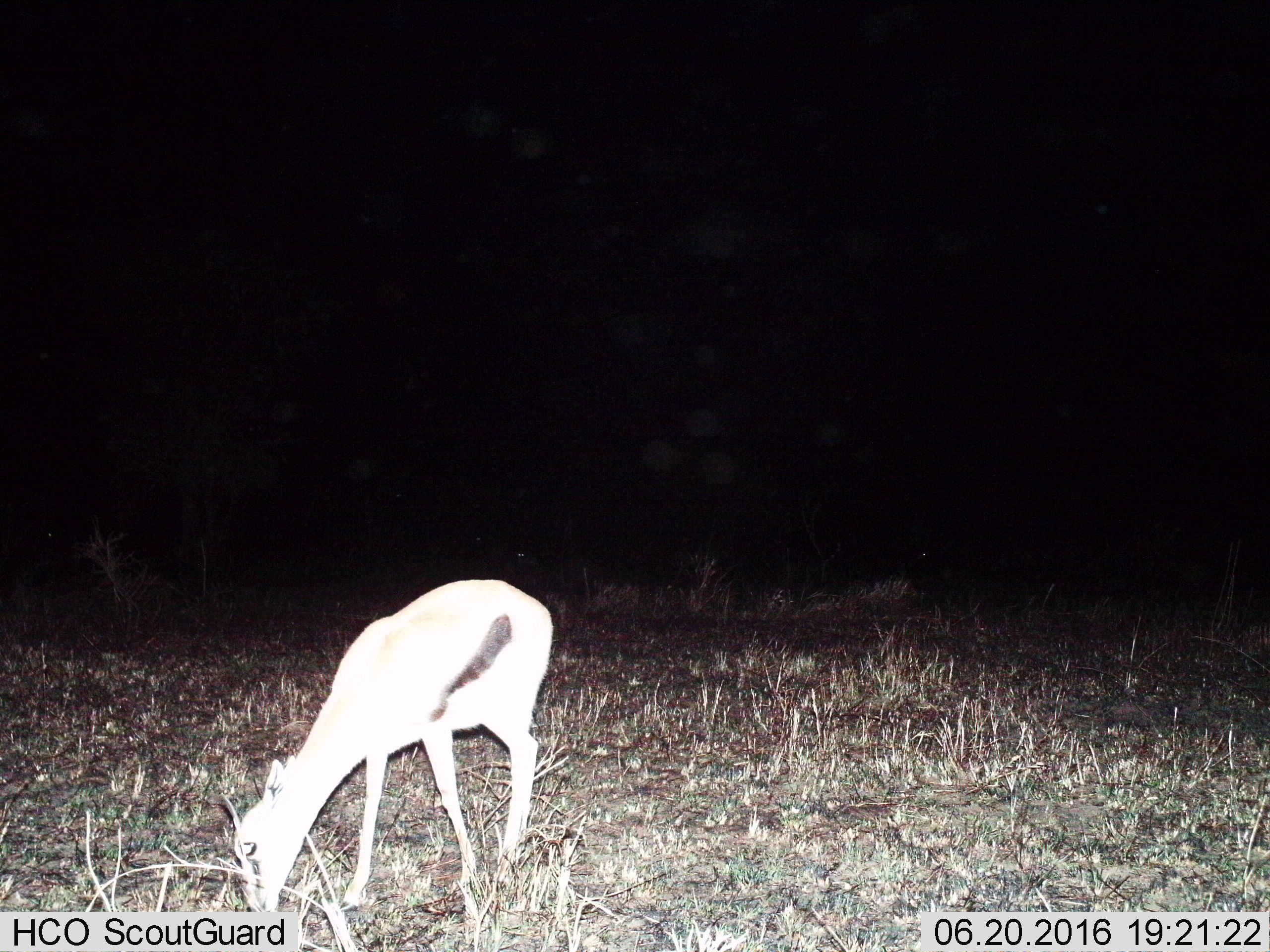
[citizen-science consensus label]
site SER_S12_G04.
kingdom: Animalia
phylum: Chordata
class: Mammalia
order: Artiodactyla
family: Bovidae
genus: Eudorcas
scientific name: Eudorcas thomsonii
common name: thomson's gazelle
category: gazellethomsons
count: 1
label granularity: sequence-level